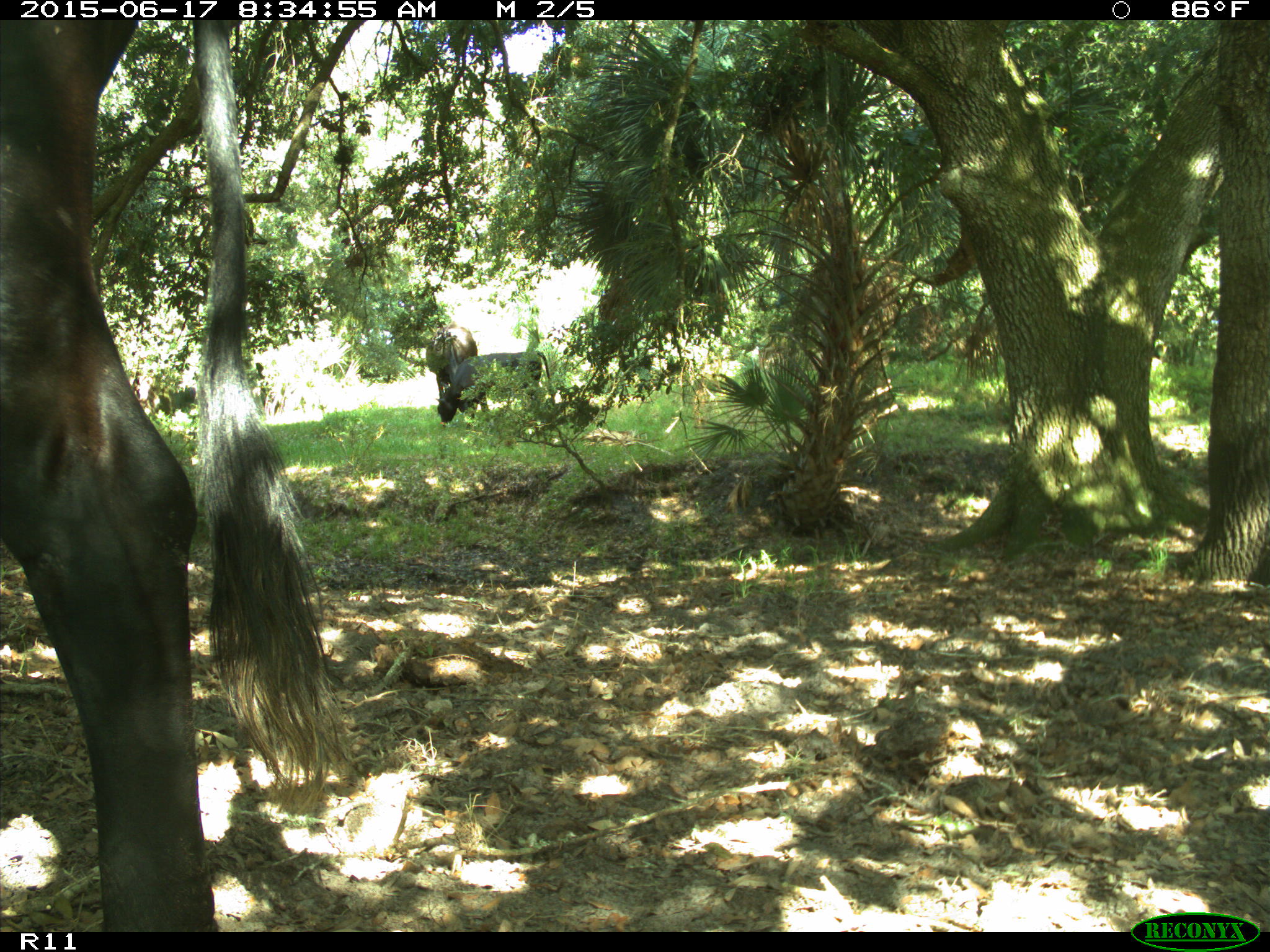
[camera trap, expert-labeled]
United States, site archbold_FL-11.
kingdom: Animalia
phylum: Chordata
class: Mammalia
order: Artiodactyla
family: Bovidae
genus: Bos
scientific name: Bos taurus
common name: domestic cow